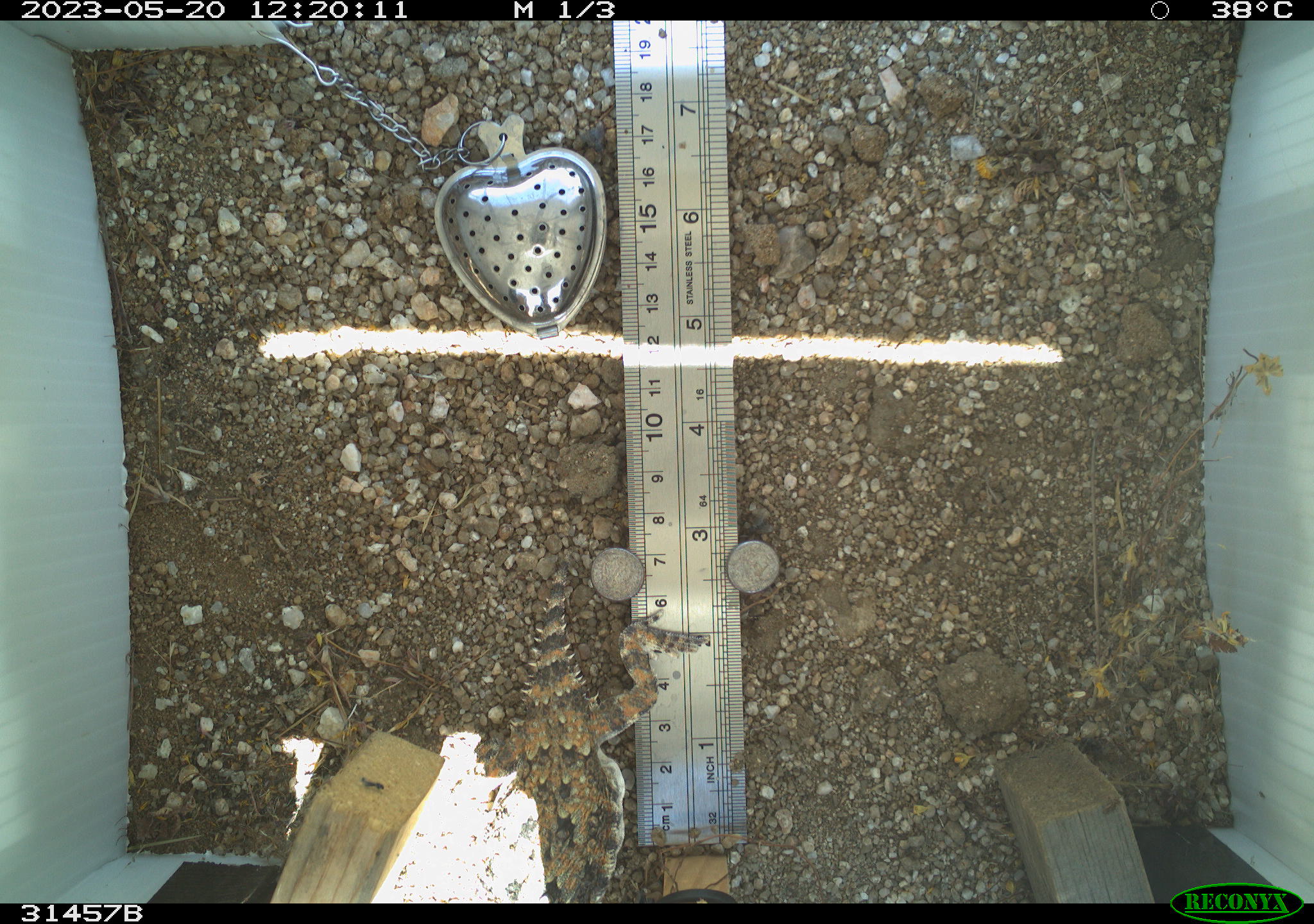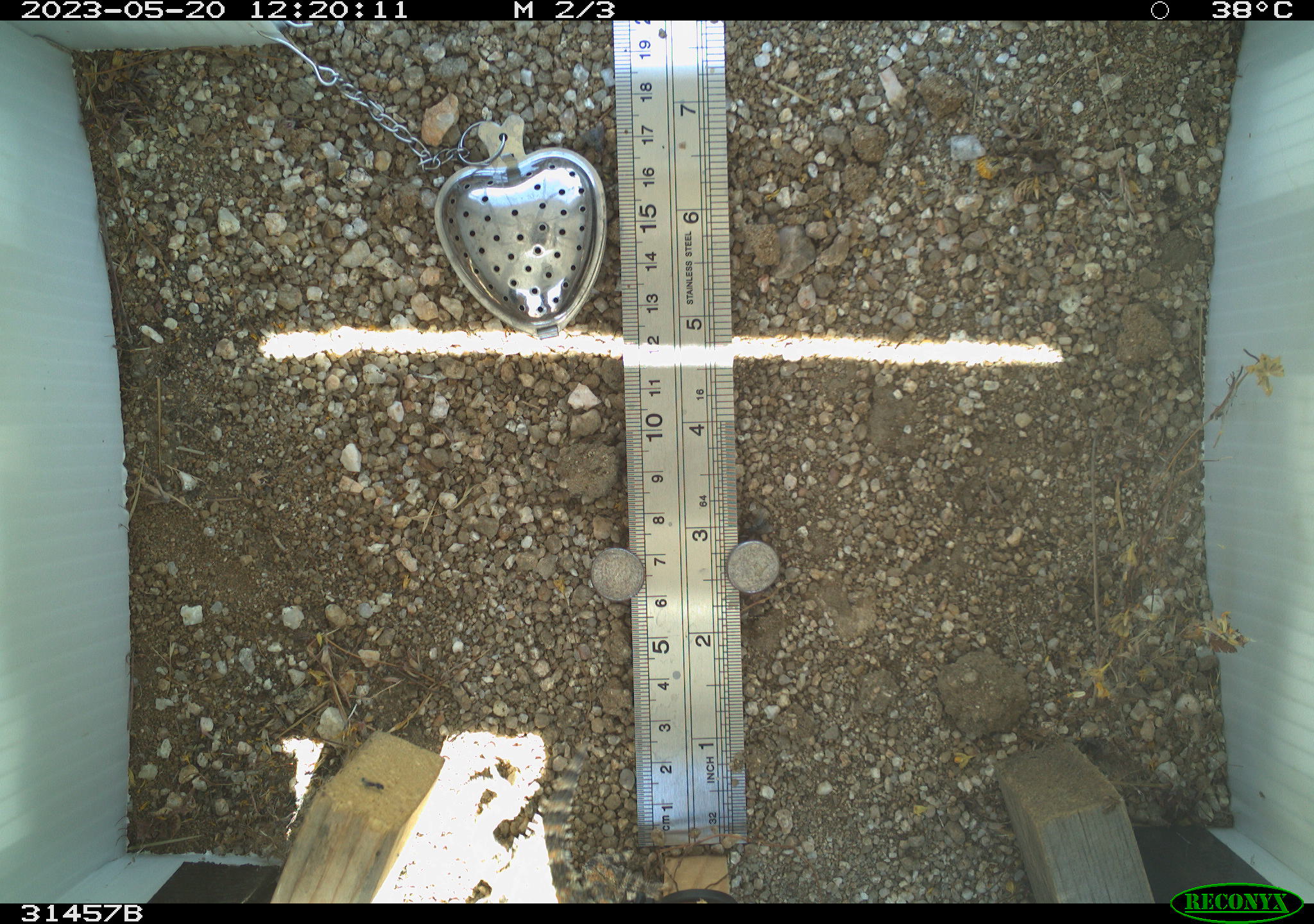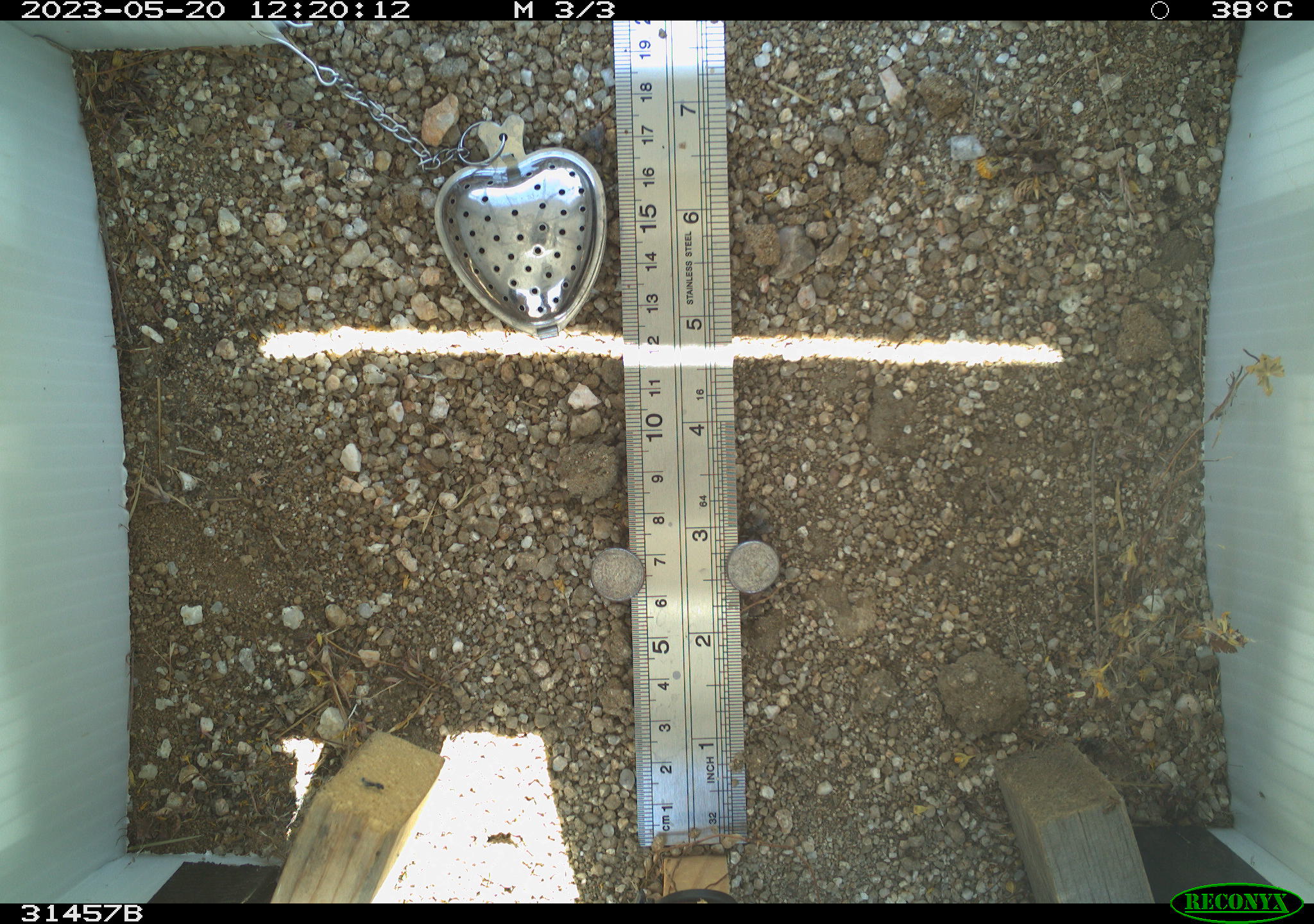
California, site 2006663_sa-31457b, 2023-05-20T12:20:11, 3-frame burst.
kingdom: Animalia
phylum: Chordata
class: Reptilia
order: Squamata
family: Phrynosomatidae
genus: Phrynosoma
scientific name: Phrynosoma platyrhinos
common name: desert horned lizard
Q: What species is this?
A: Desert horned lizard (Phrynosoma platyrhinos).